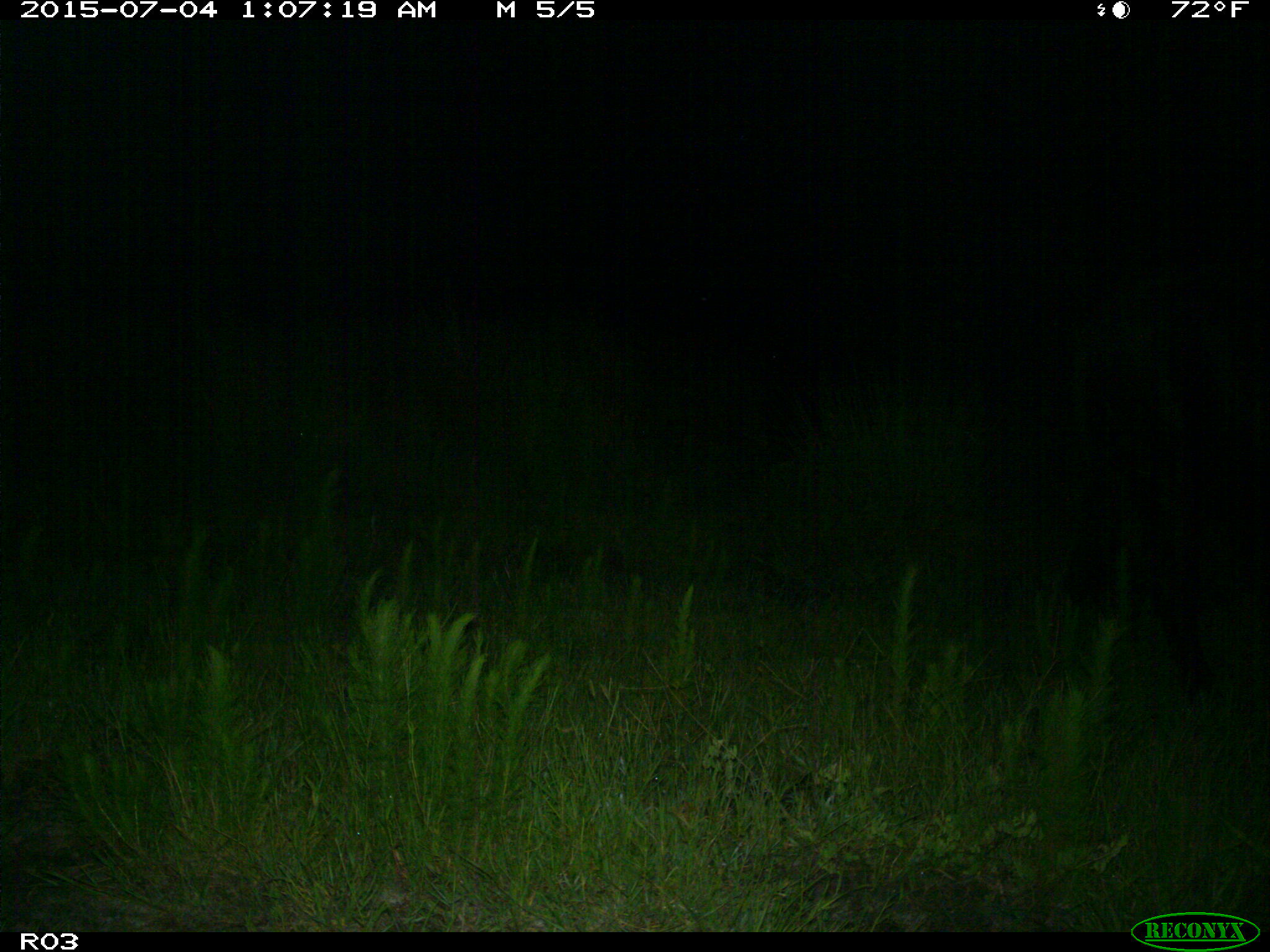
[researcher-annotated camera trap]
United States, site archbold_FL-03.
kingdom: Animalia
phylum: Chordata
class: Mammalia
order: Artiodactyla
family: Bovidae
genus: Bos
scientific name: Bos taurus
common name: domestic cow